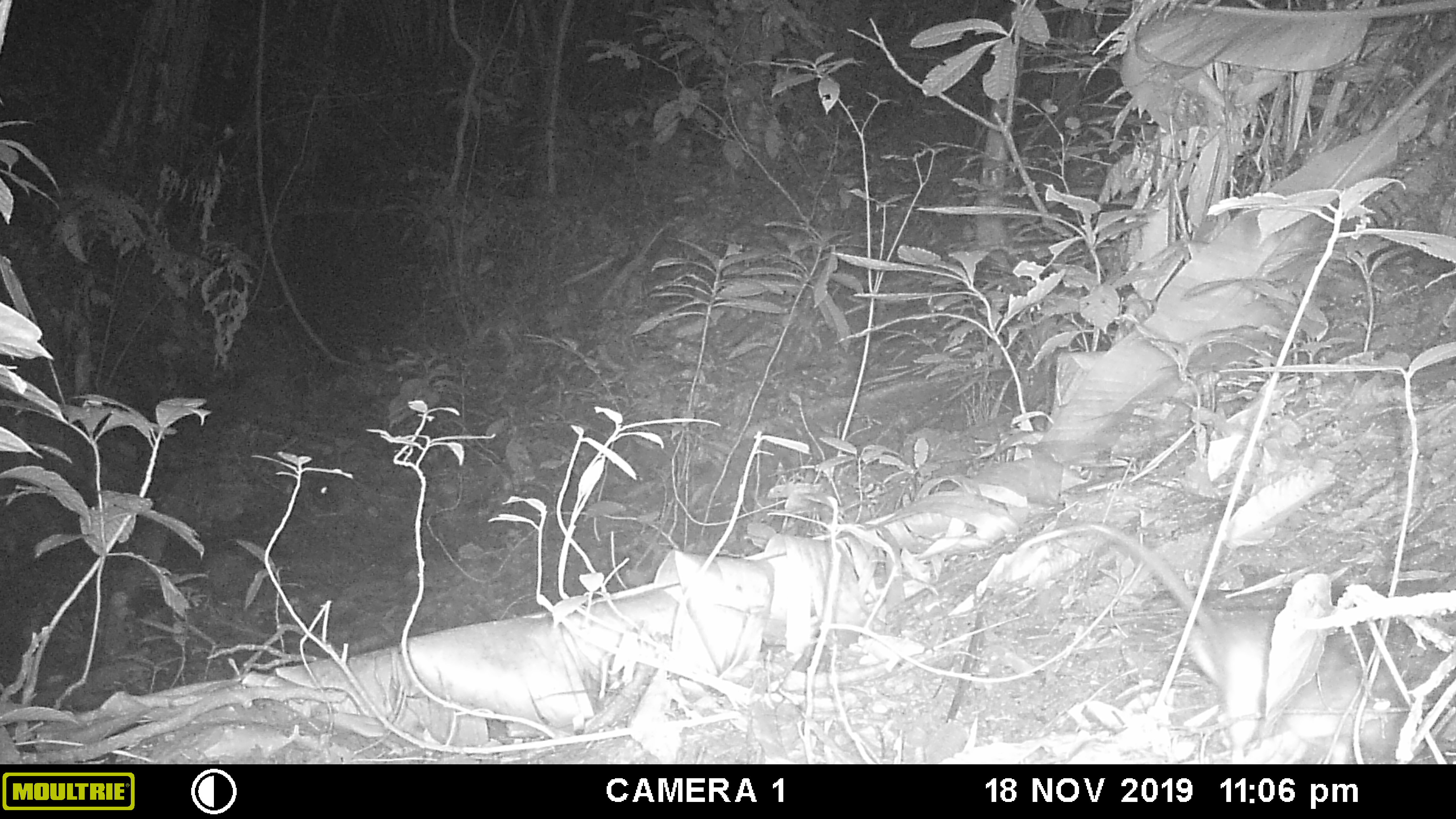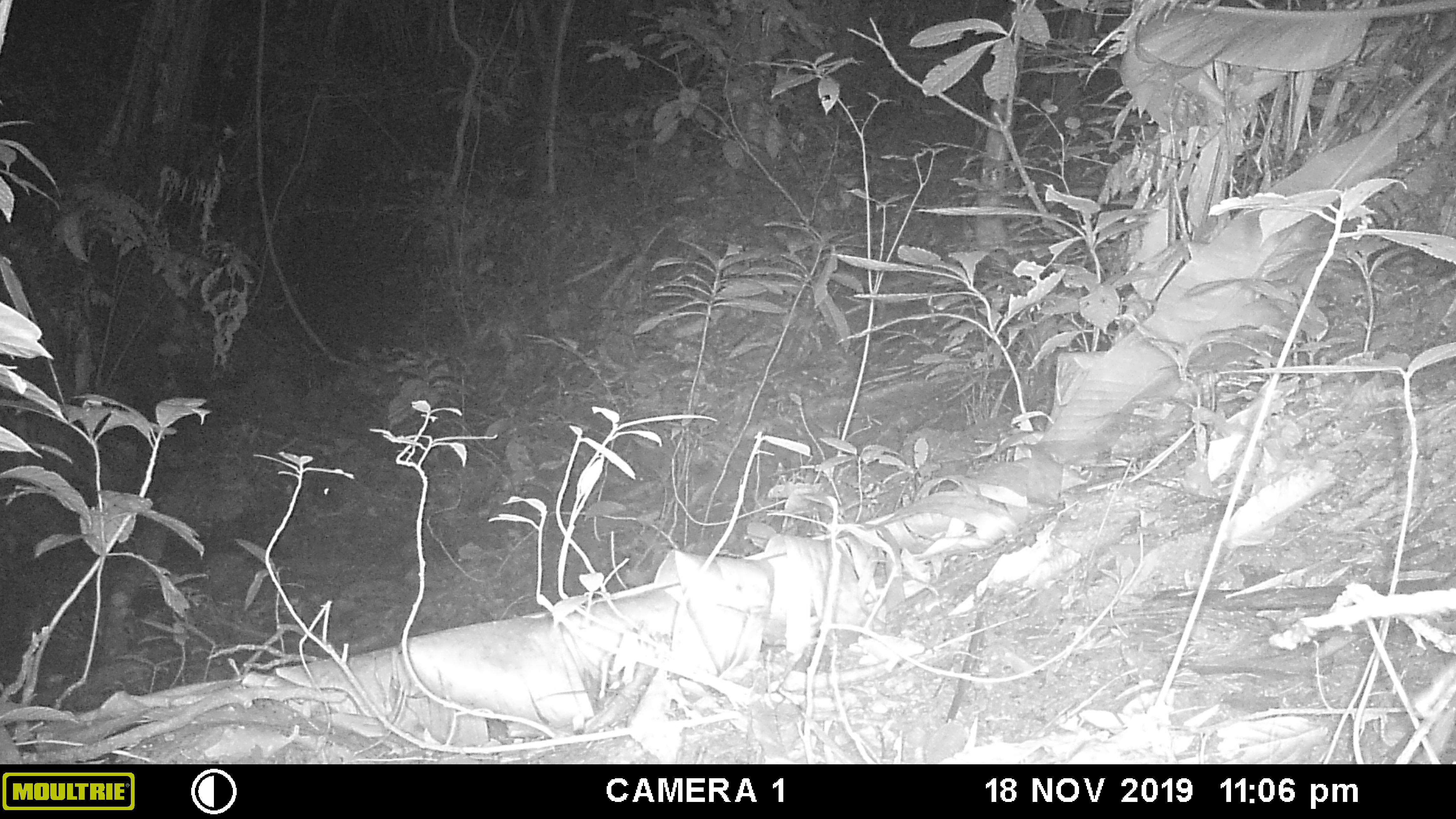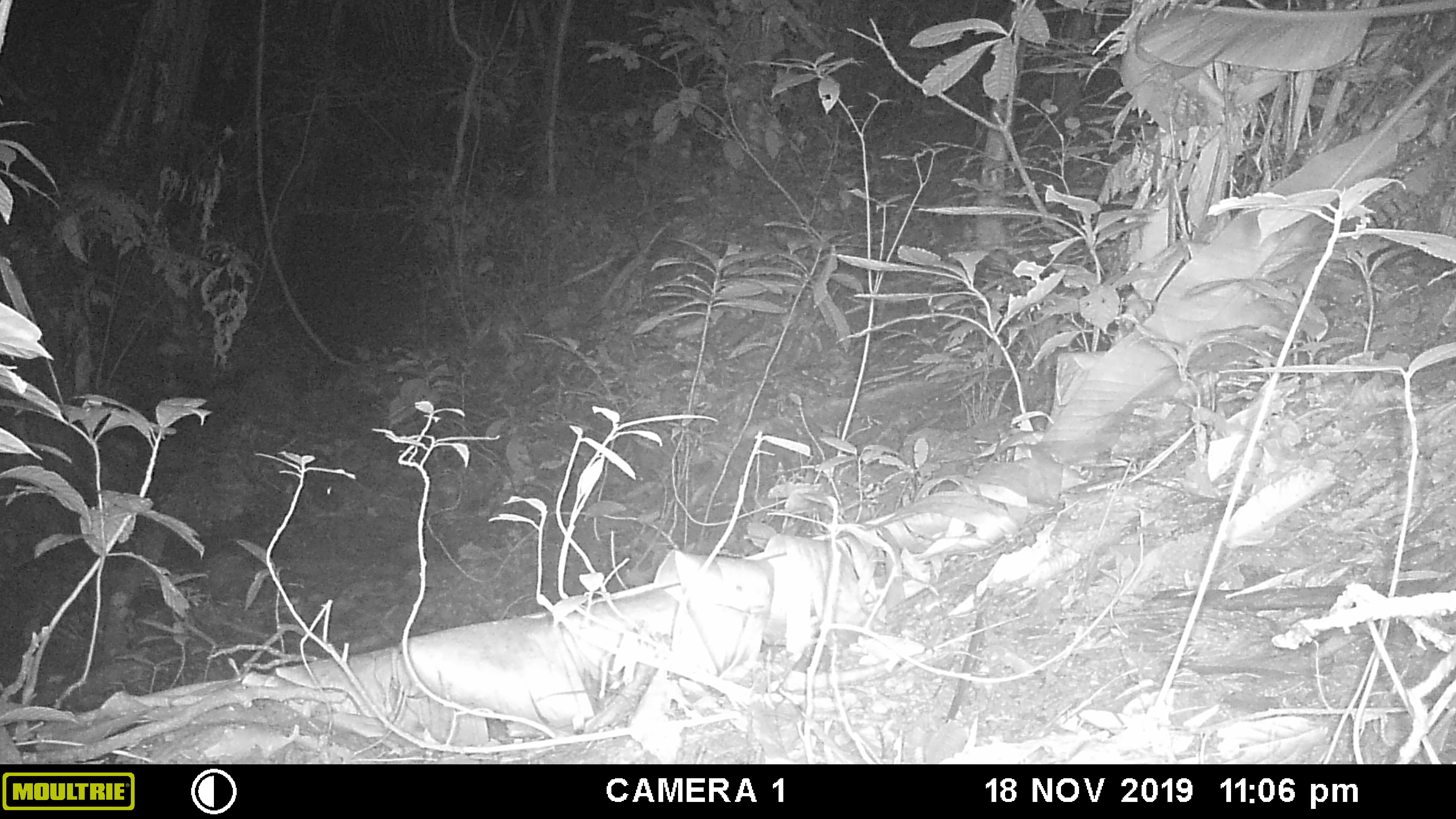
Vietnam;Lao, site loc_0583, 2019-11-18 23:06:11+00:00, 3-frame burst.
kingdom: Animalia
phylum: Chordata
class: Mammalia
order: Rodentia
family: Muridae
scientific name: Muridae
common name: old-world mice and rats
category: unidentified murid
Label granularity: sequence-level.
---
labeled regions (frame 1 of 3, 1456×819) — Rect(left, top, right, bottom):
unidentified murid: Rect(1088, 523, 1269, 763)